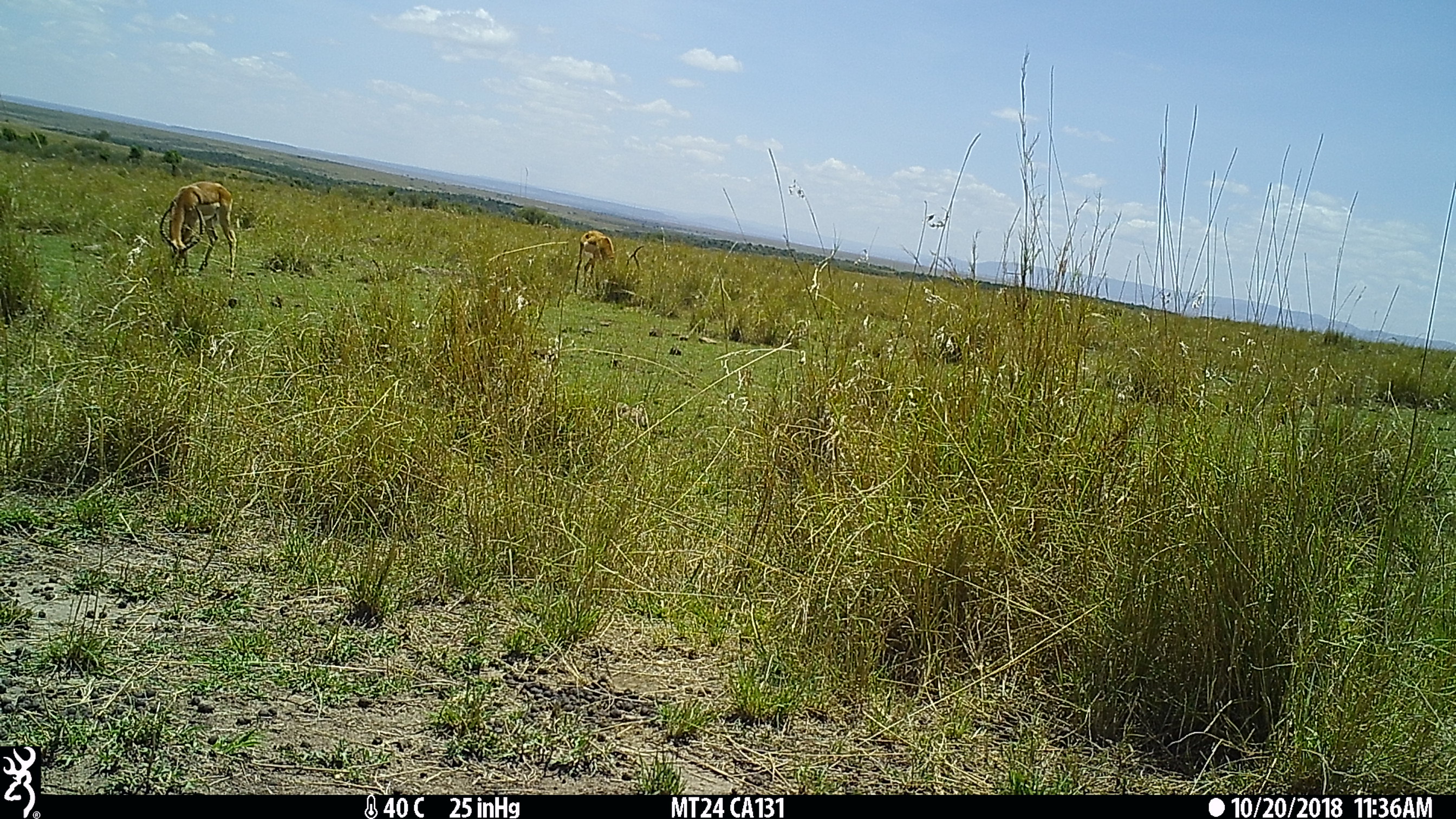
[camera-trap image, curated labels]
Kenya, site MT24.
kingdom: Animalia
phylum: Chordata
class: Mammalia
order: Artiodactyla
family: Bovidae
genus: Aepyceros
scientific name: Aepyceros melampus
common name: impala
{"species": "impala (Aepyceros melampus)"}